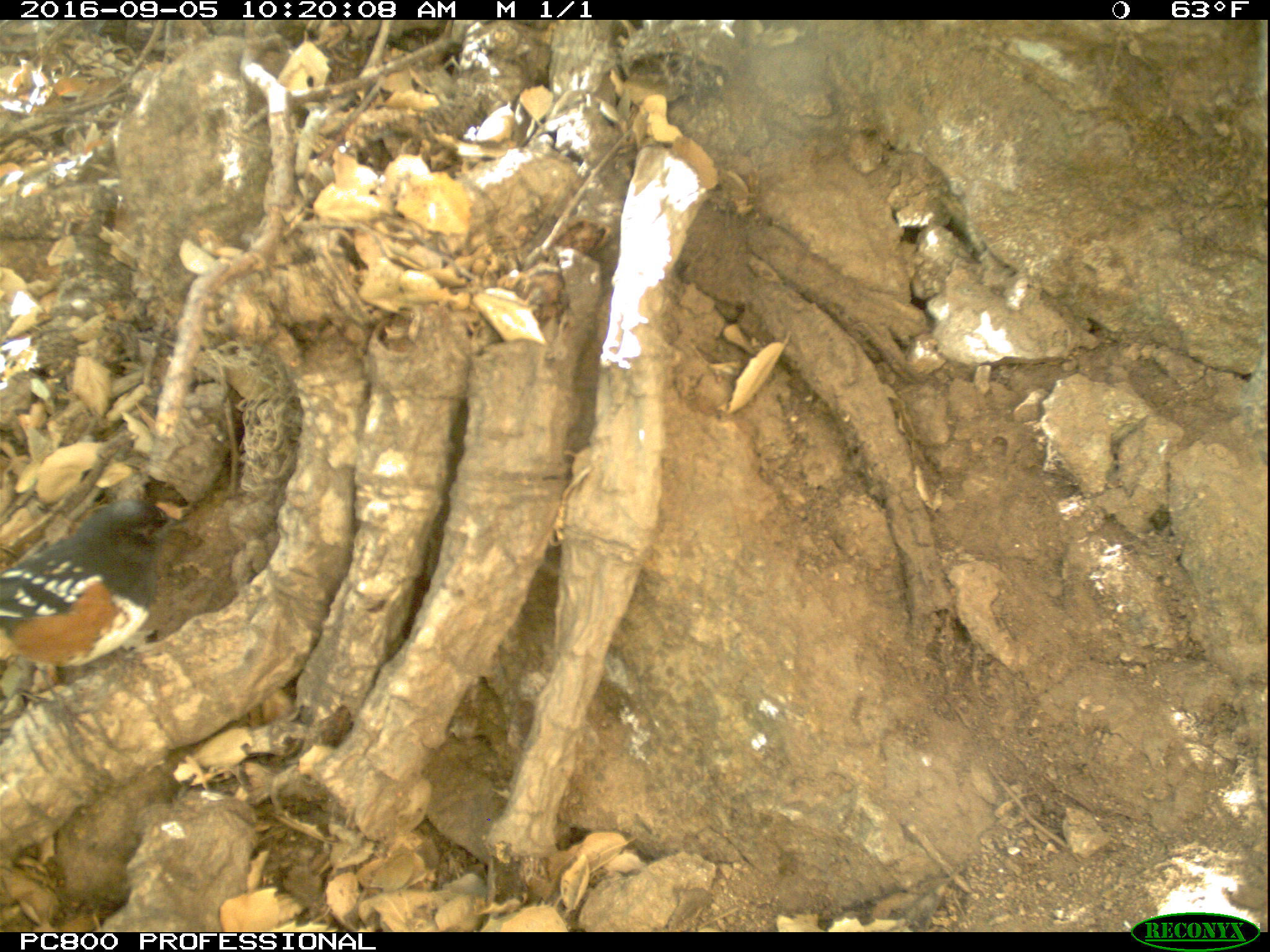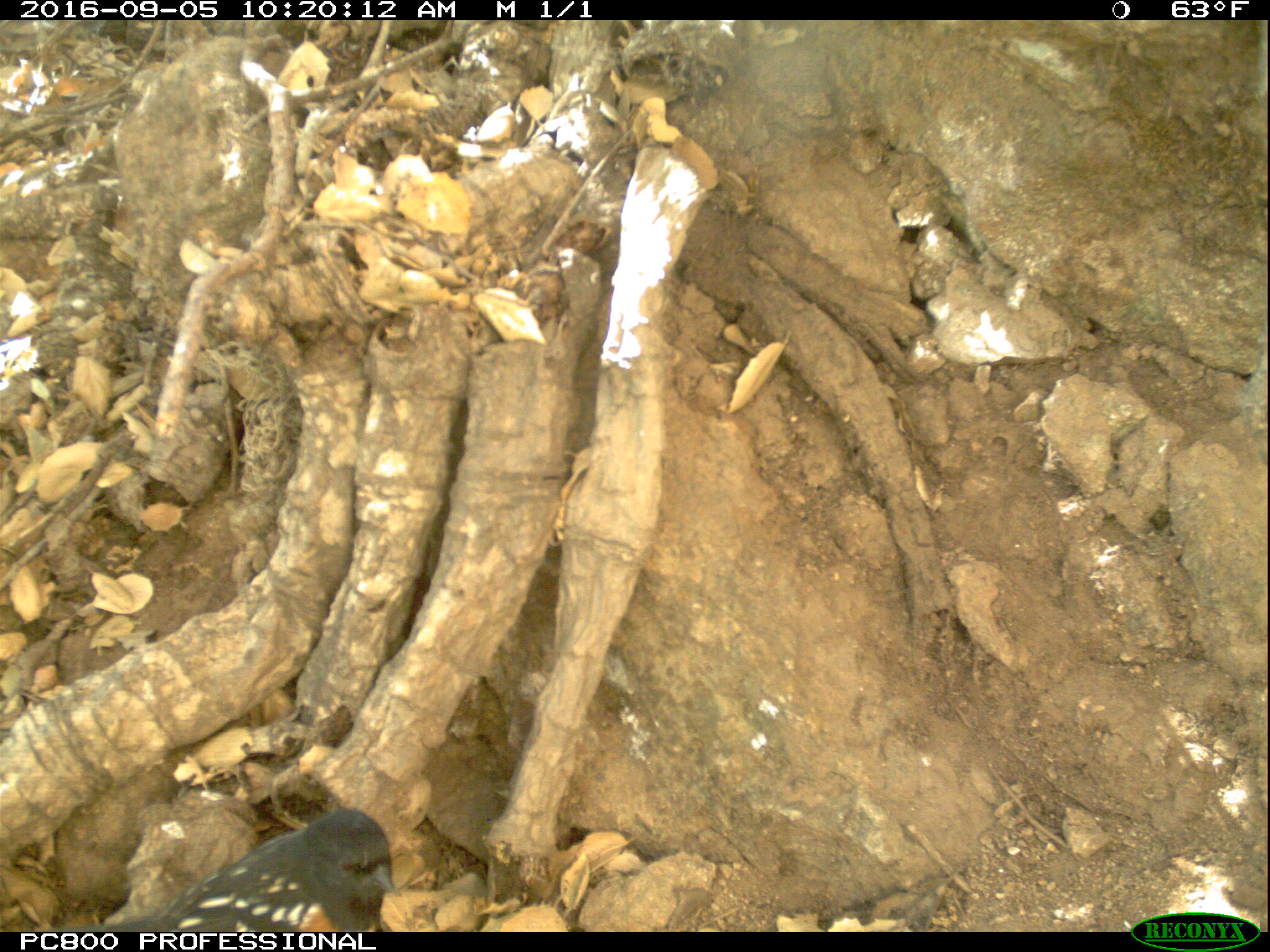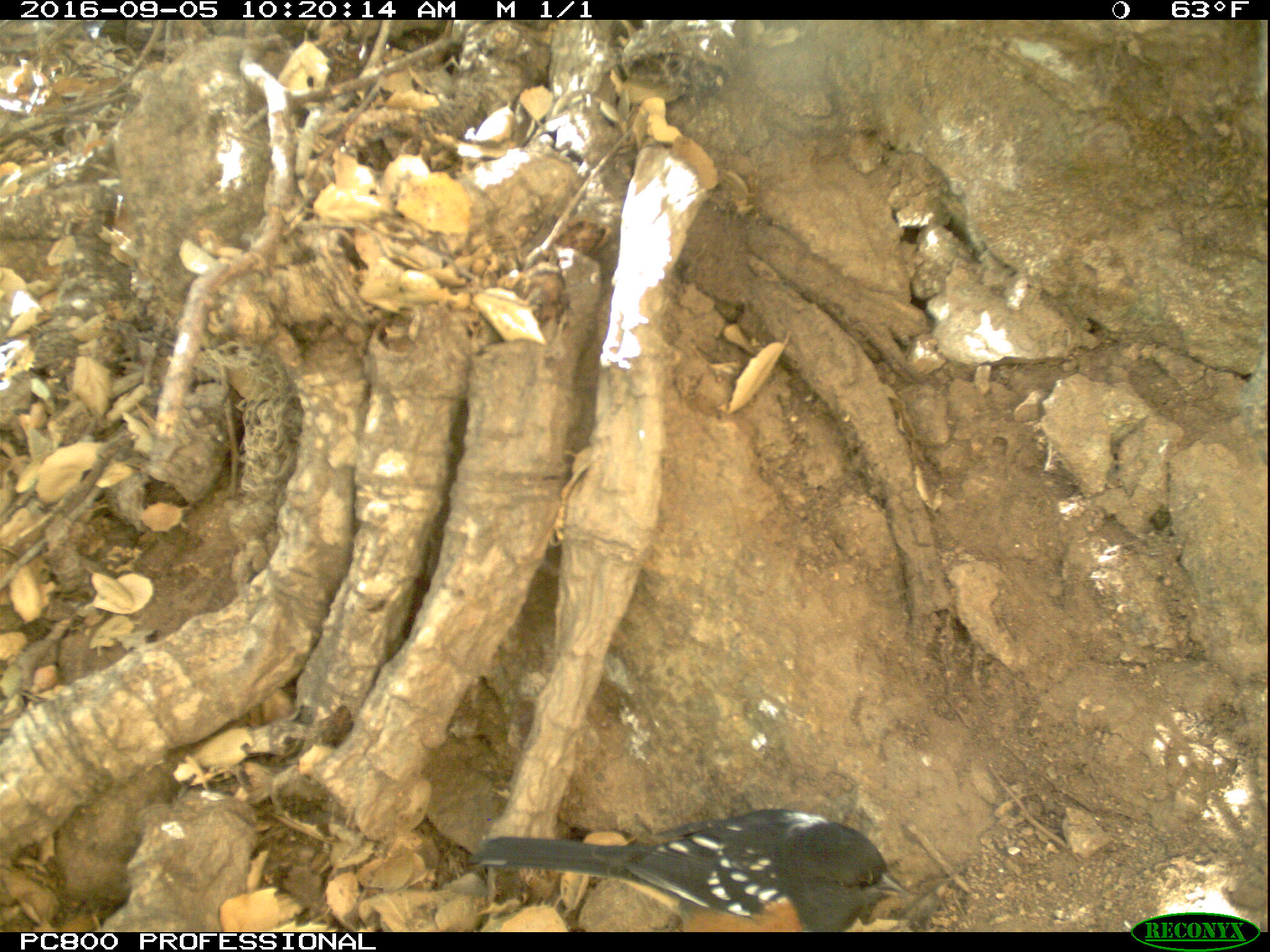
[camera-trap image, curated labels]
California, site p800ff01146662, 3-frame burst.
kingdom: Animalia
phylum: Chordata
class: Aves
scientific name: Aves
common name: bird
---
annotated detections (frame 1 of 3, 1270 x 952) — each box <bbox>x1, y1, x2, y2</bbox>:
bird: <bbox>0, 498, 203, 723</bbox>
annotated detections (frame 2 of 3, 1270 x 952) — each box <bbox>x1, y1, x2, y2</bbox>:
bird: <bbox>52, 808, 400, 932</bbox>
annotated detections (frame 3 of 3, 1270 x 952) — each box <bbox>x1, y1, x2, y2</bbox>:
bird: <bbox>466, 808, 908, 931</bbox>